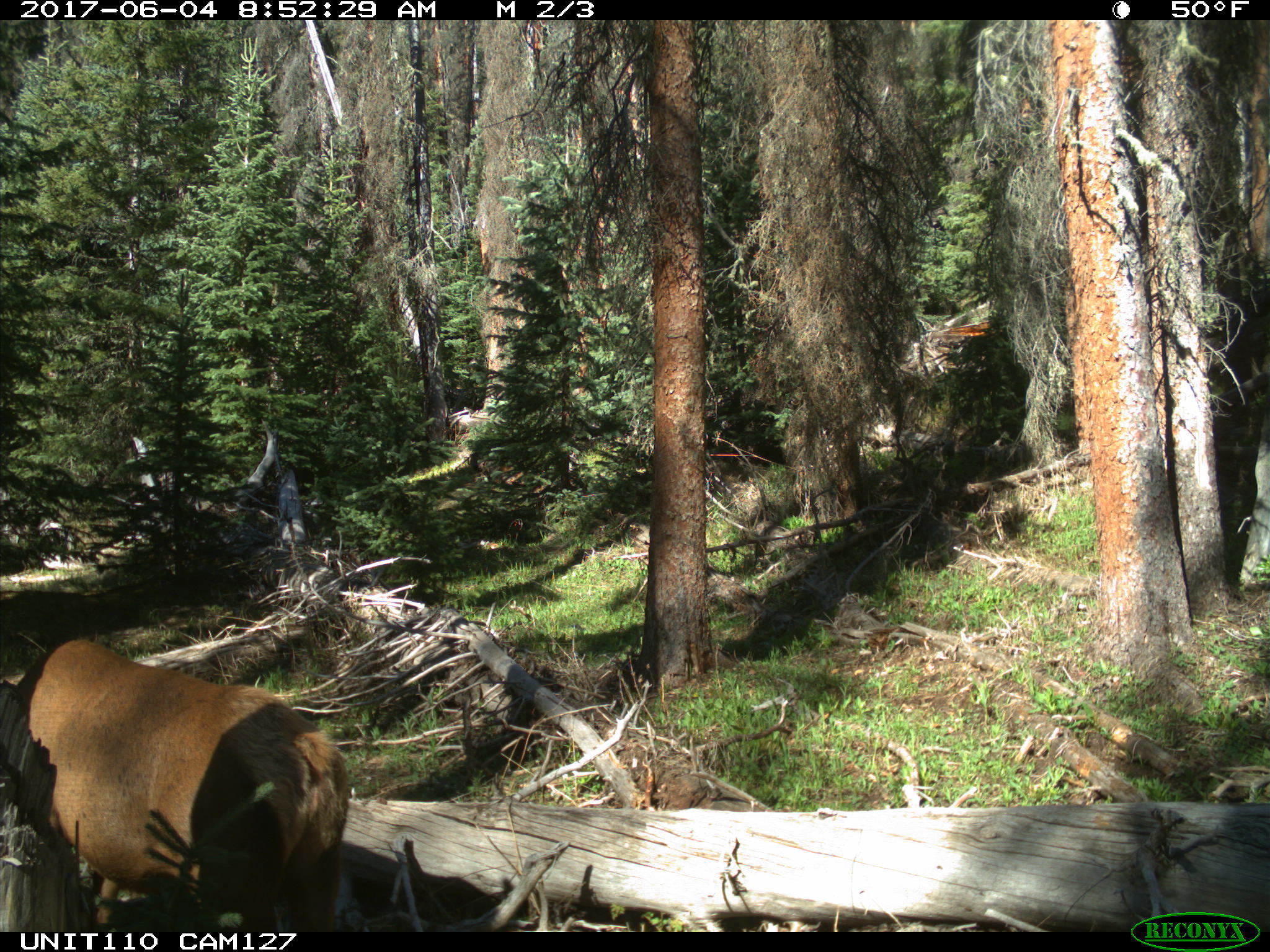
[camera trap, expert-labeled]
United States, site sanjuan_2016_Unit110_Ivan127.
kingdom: Animalia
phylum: Chordata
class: Mammalia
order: Artiodactyla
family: Cervidae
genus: Cervus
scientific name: Cervus elaphus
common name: red deer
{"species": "Cervus elaphus (red deer)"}